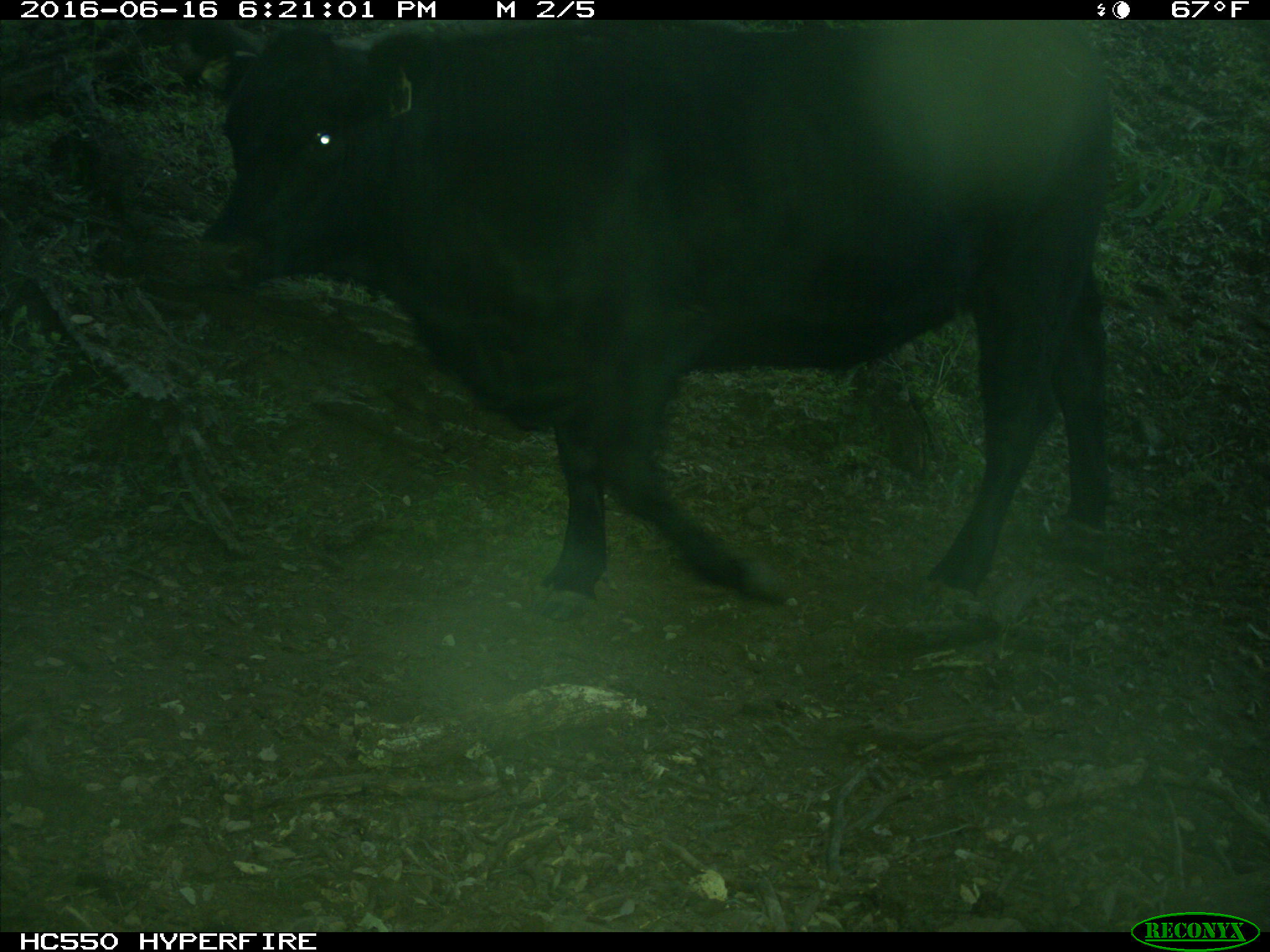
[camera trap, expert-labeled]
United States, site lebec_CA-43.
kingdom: Animalia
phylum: Chordata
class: Mammalia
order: Artiodactyla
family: Bovidae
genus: Bos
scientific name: Bos taurus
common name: domestic cow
Bos taurus (domestic cow).